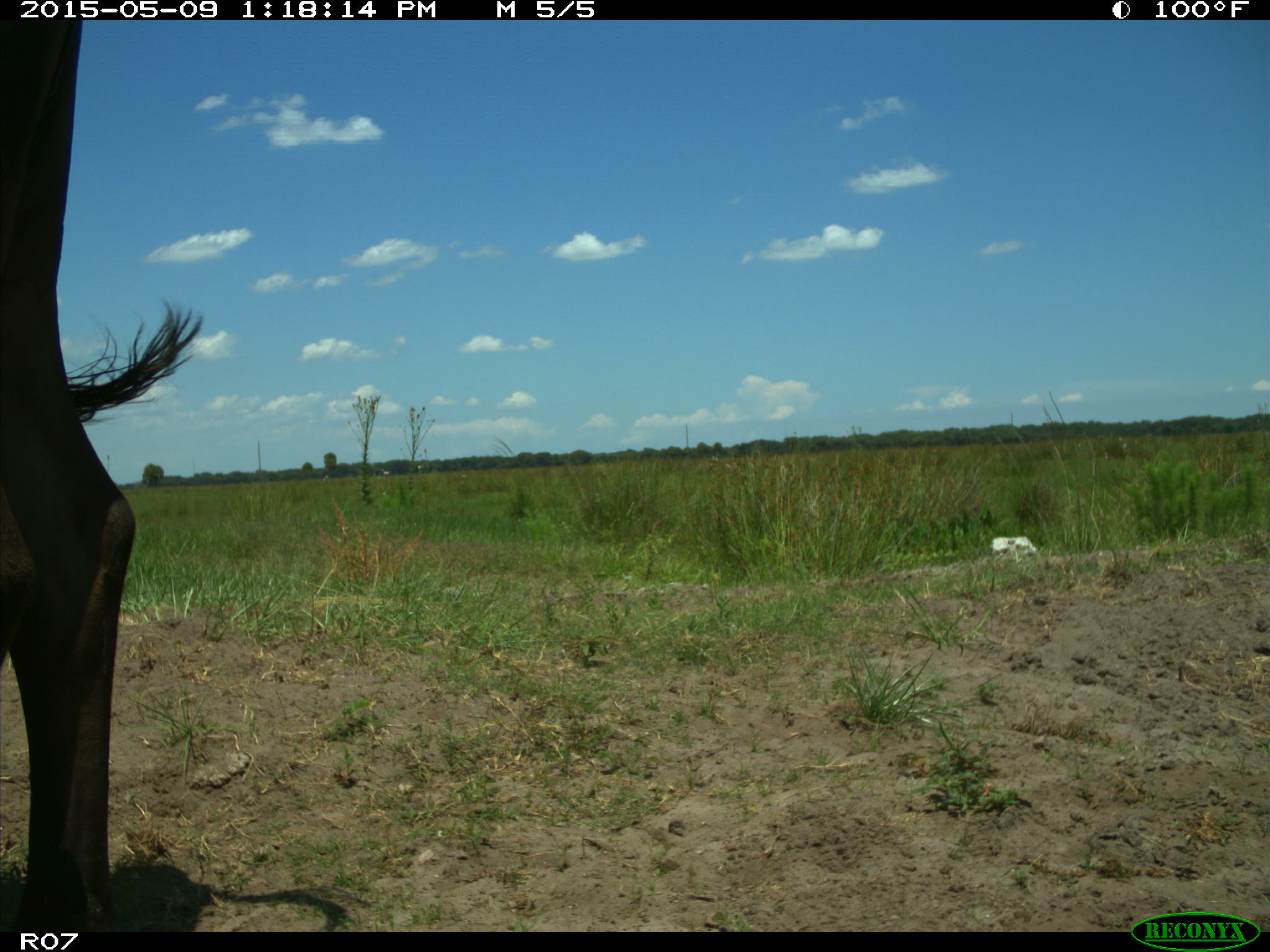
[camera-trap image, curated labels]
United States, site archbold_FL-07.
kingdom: Animalia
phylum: Chordata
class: Mammalia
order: Artiodactyla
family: Bovidae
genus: Bos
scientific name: Bos taurus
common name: domestic cow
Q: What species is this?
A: Bos taurus (domestic cow).